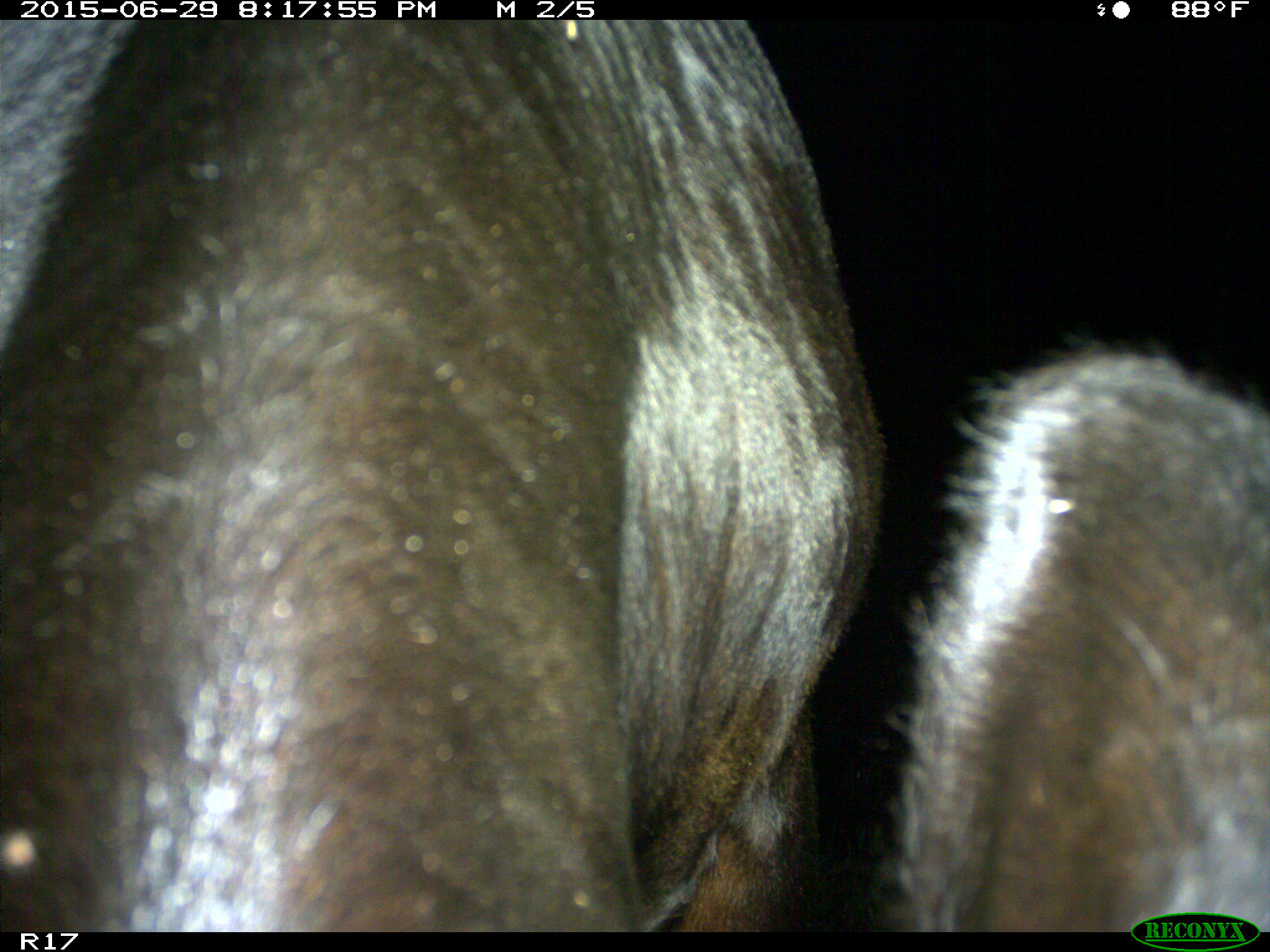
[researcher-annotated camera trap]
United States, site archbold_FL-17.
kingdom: Animalia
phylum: Chordata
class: Mammalia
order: Artiodactyla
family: Bovidae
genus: Bos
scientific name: Bos taurus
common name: domestic cow